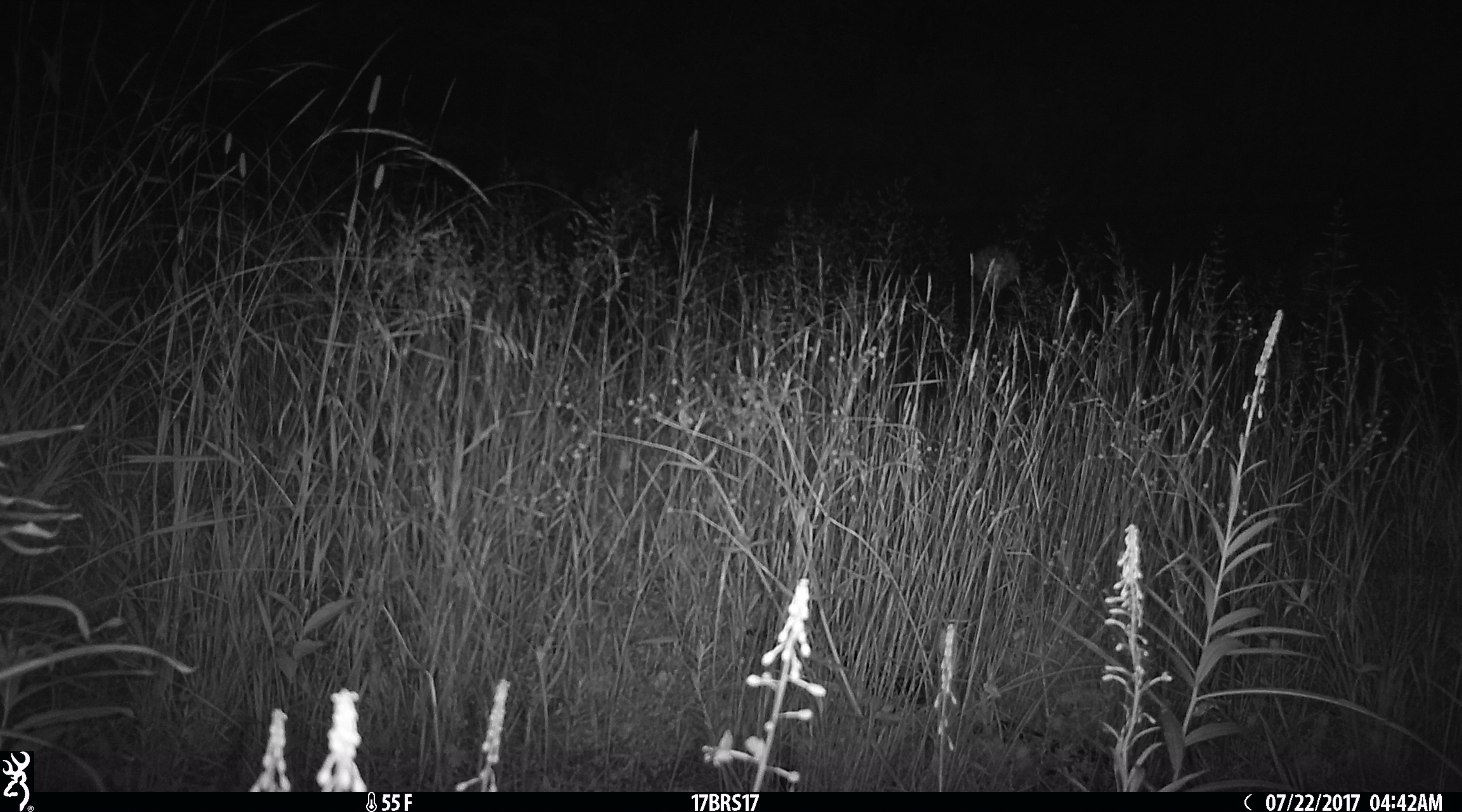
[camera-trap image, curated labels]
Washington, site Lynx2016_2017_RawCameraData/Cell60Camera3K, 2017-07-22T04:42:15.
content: unidentified animal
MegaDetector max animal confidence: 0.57